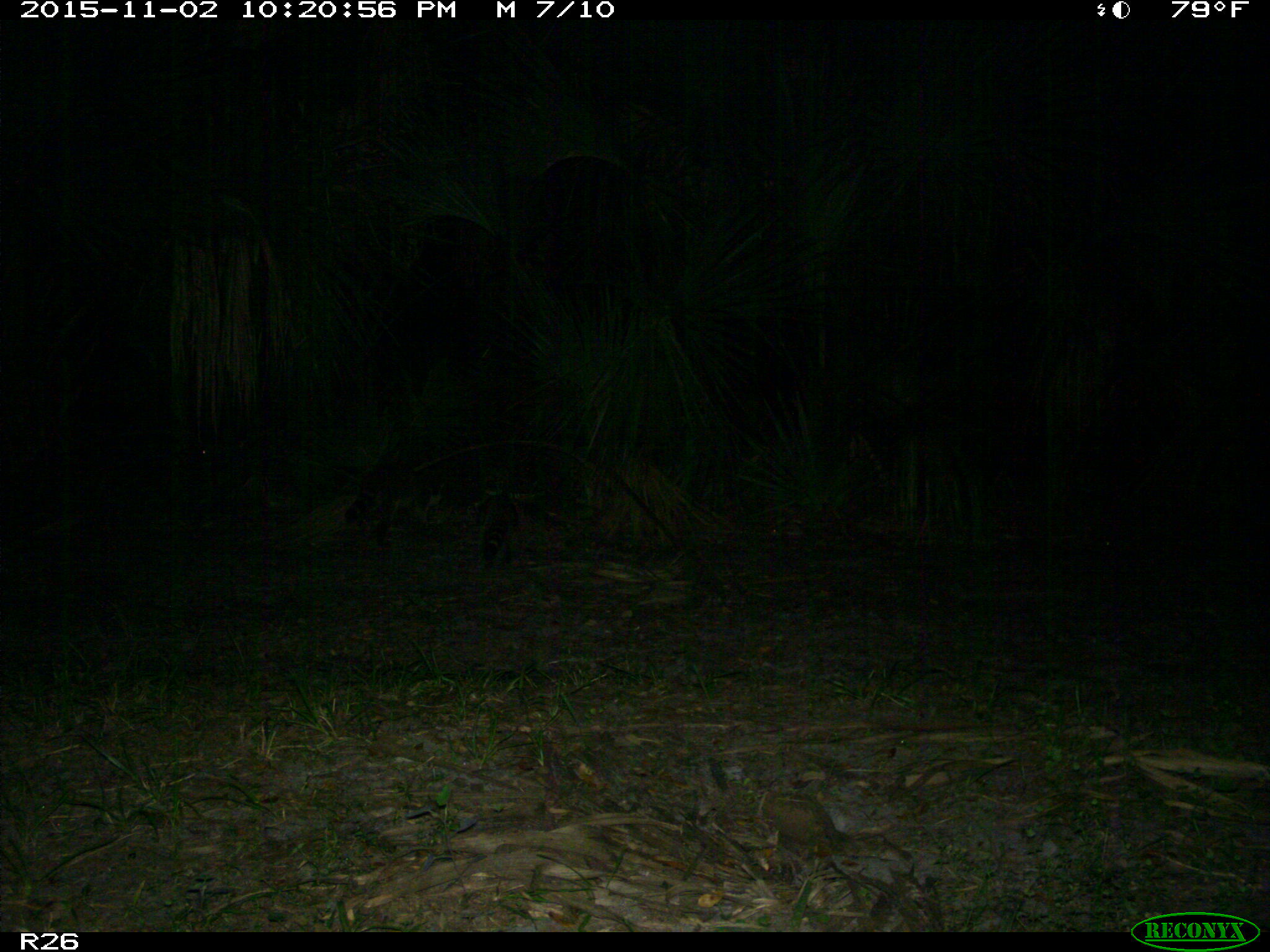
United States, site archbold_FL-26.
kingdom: Animalia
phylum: Chordata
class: Mammalia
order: Carnivora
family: Procyonidae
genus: Procyon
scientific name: Procyon lotor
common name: common raccoon